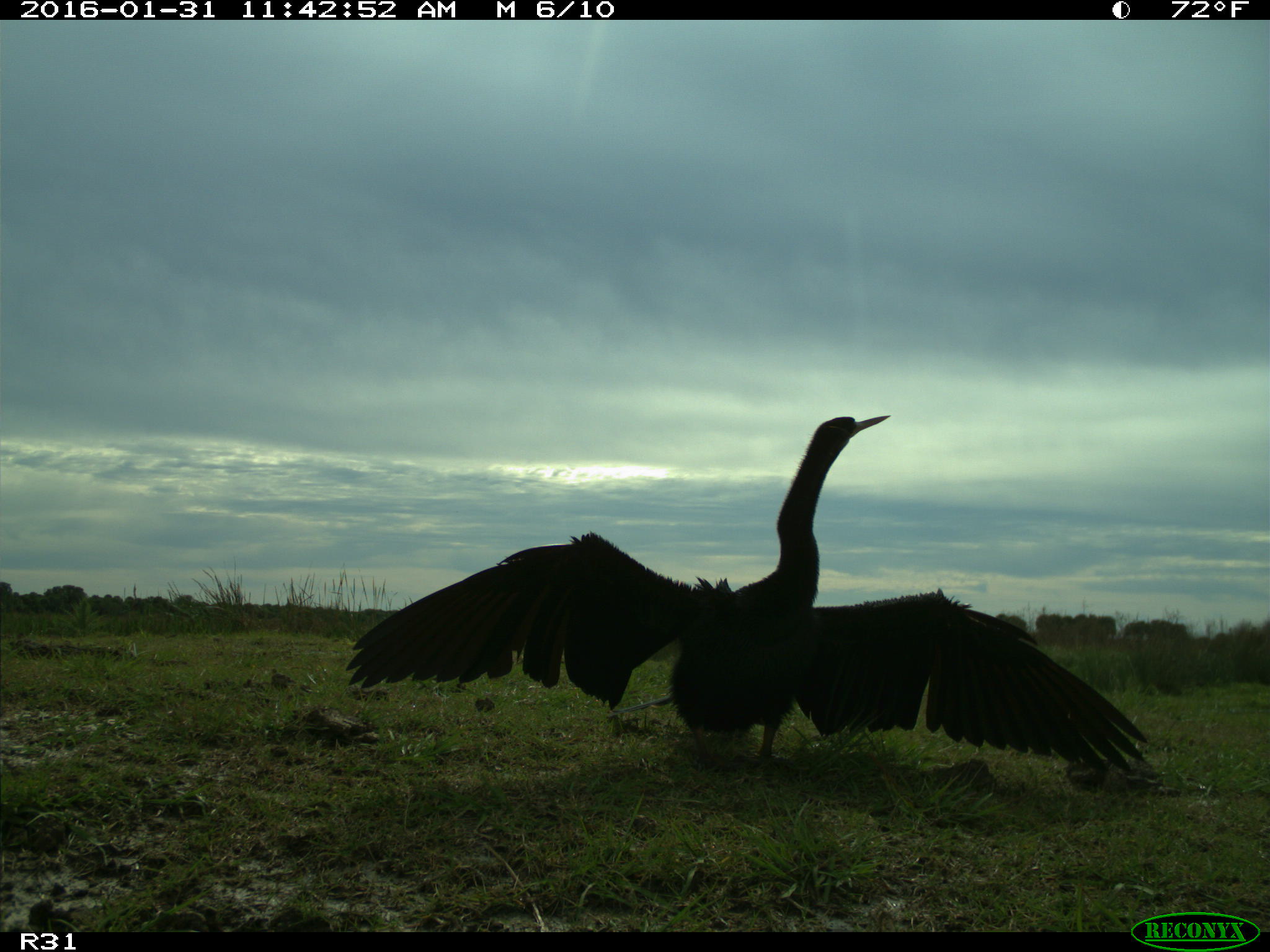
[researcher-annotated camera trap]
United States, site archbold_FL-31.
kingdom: Animalia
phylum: Chordata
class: Aves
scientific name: Aves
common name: birds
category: unidentified bird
Unidentified bird (birds) (Aves).